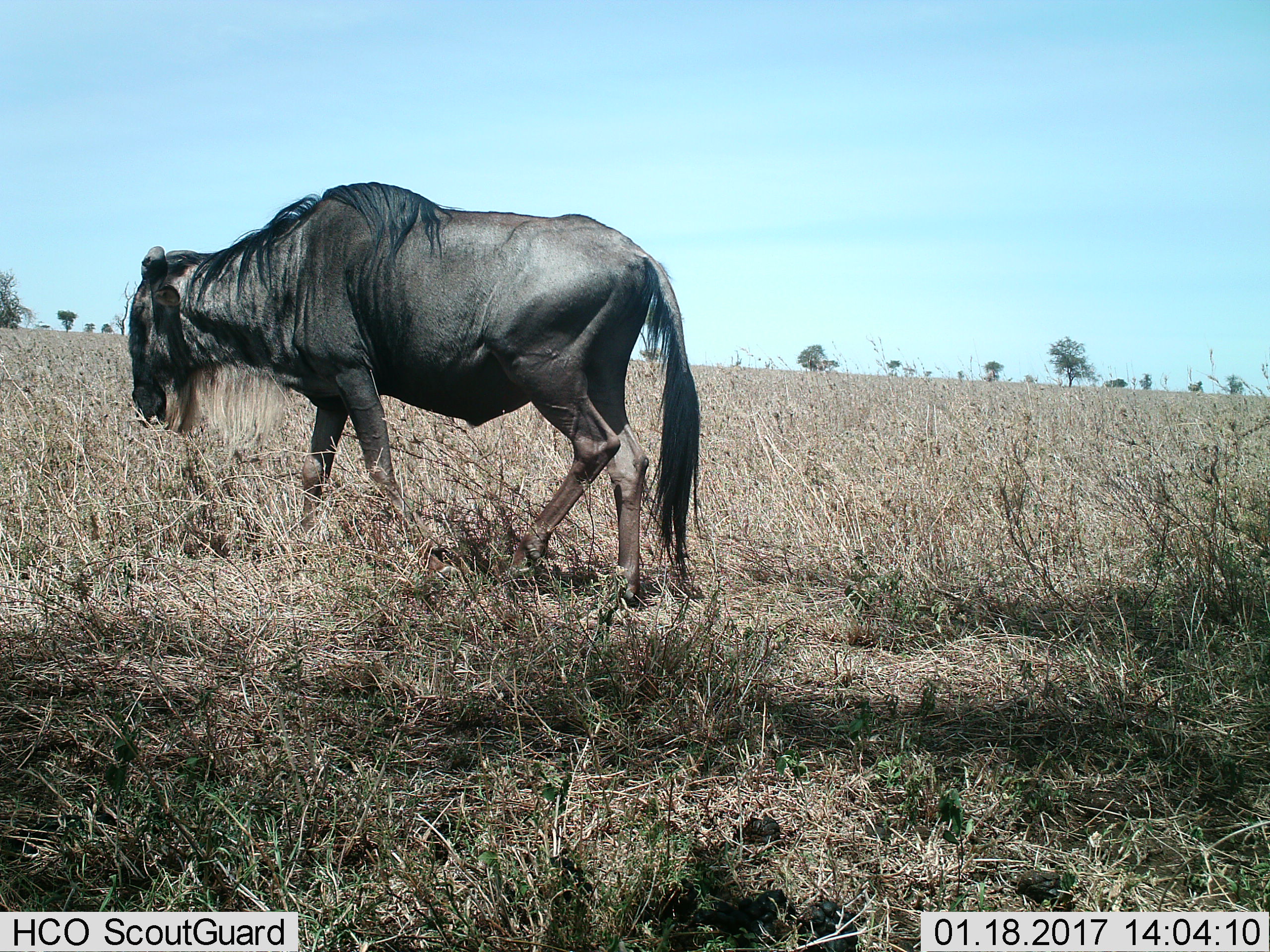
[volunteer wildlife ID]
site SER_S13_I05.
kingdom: Animalia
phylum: Chordata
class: Mammalia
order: Artiodactyla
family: Bovidae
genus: Connochaetes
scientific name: Connochaetes taurinus taurinus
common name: blue wildebeest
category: wildebeestblue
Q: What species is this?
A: Wildebeestblue (blue wildebeest) (Connochaetes taurinus taurinus).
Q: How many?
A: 1.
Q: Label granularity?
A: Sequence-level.